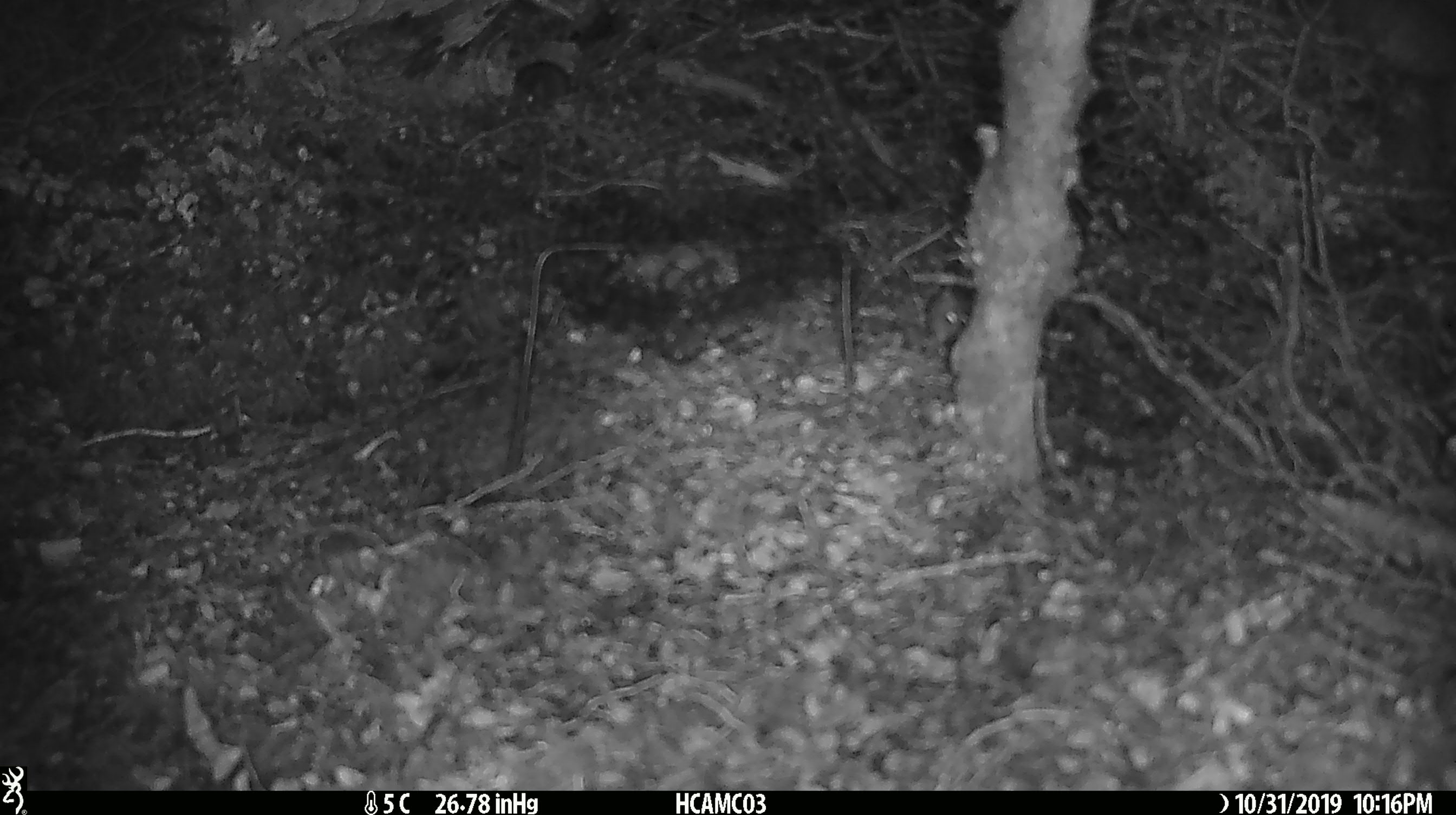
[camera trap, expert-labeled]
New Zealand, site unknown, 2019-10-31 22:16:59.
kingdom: Animalia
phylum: Chordata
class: Mammalia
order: Rodentia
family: Muridae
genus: Mus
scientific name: Mus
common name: mouse